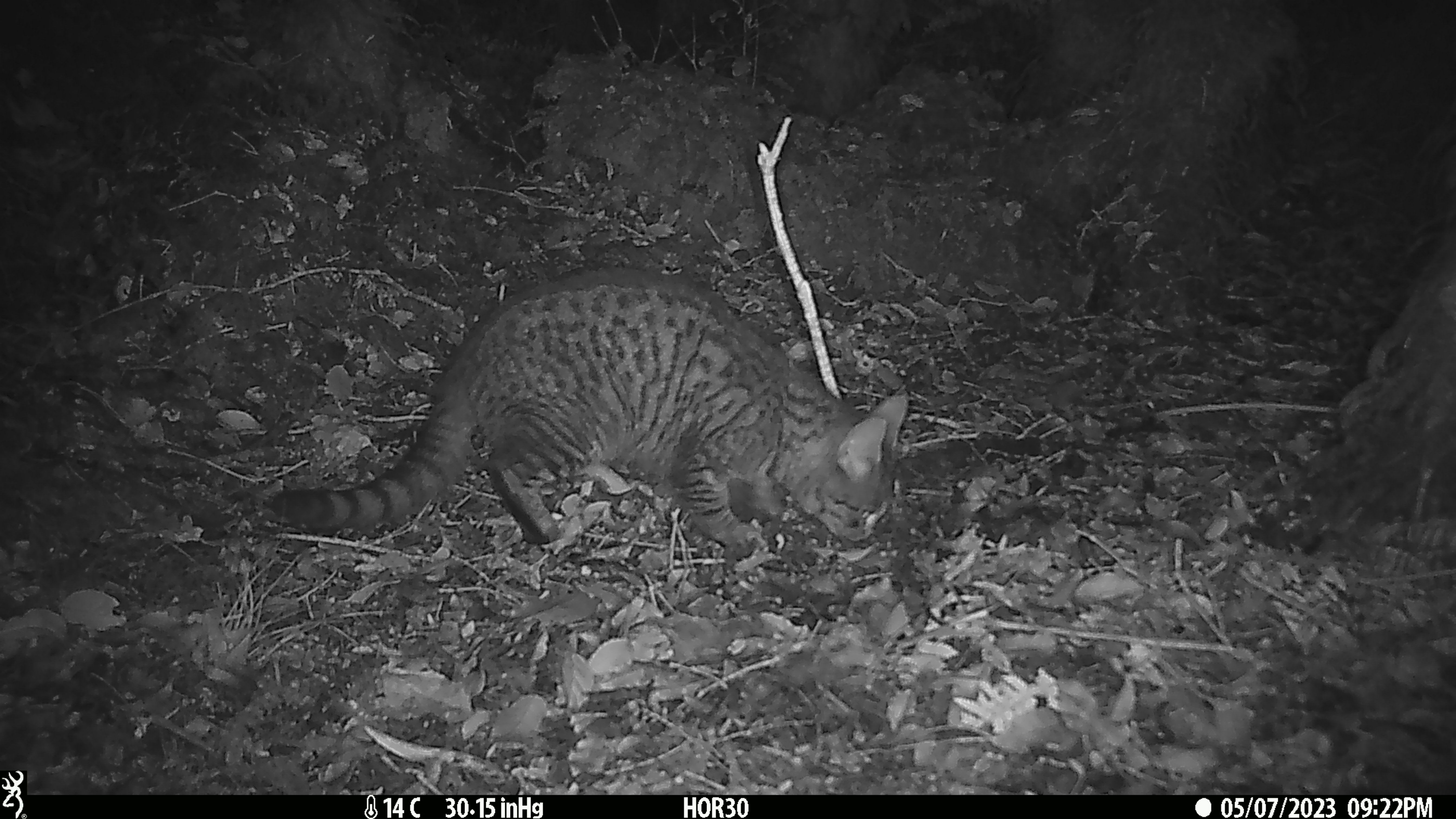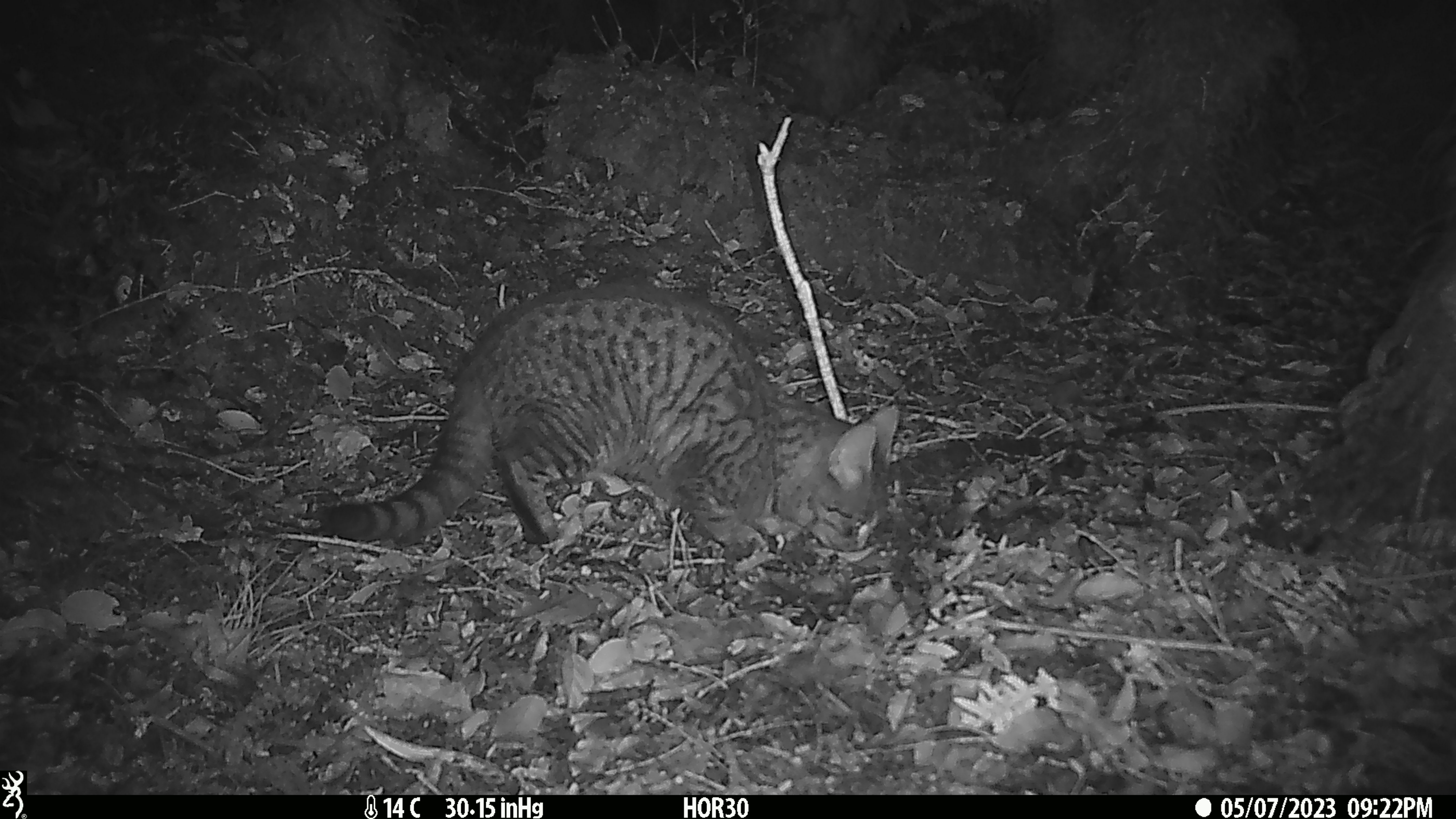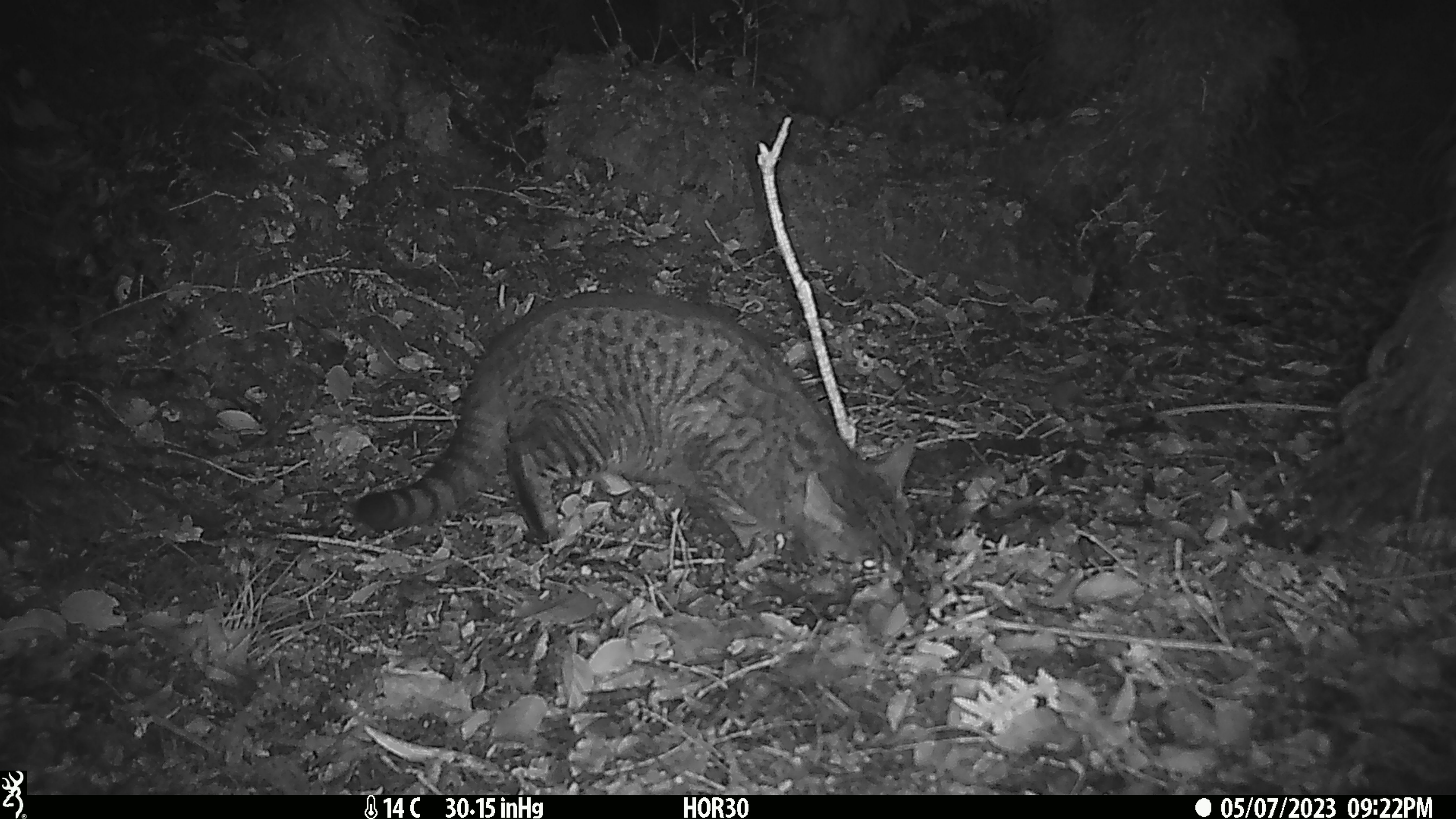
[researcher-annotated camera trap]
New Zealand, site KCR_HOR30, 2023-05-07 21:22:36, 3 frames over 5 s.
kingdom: Animalia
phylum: Chordata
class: Mammalia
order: Carnivora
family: Felidae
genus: Felis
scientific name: Felis catus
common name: domestic cat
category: cat